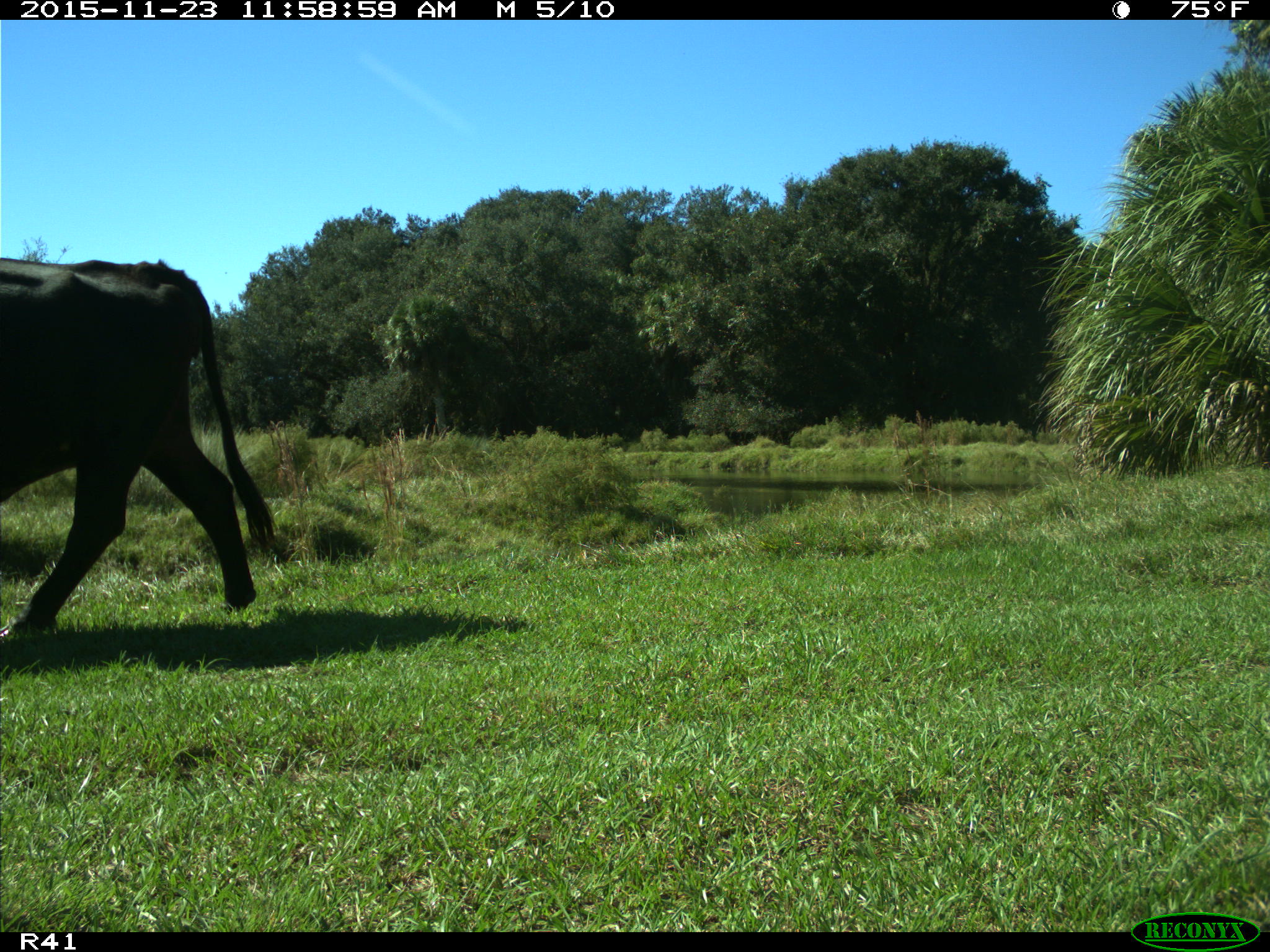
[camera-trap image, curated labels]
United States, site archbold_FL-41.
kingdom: Animalia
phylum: Chordata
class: Mammalia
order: Artiodactyla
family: Bovidae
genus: Bos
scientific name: Bos taurus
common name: domestic cow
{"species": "Bos taurus (domestic cow)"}